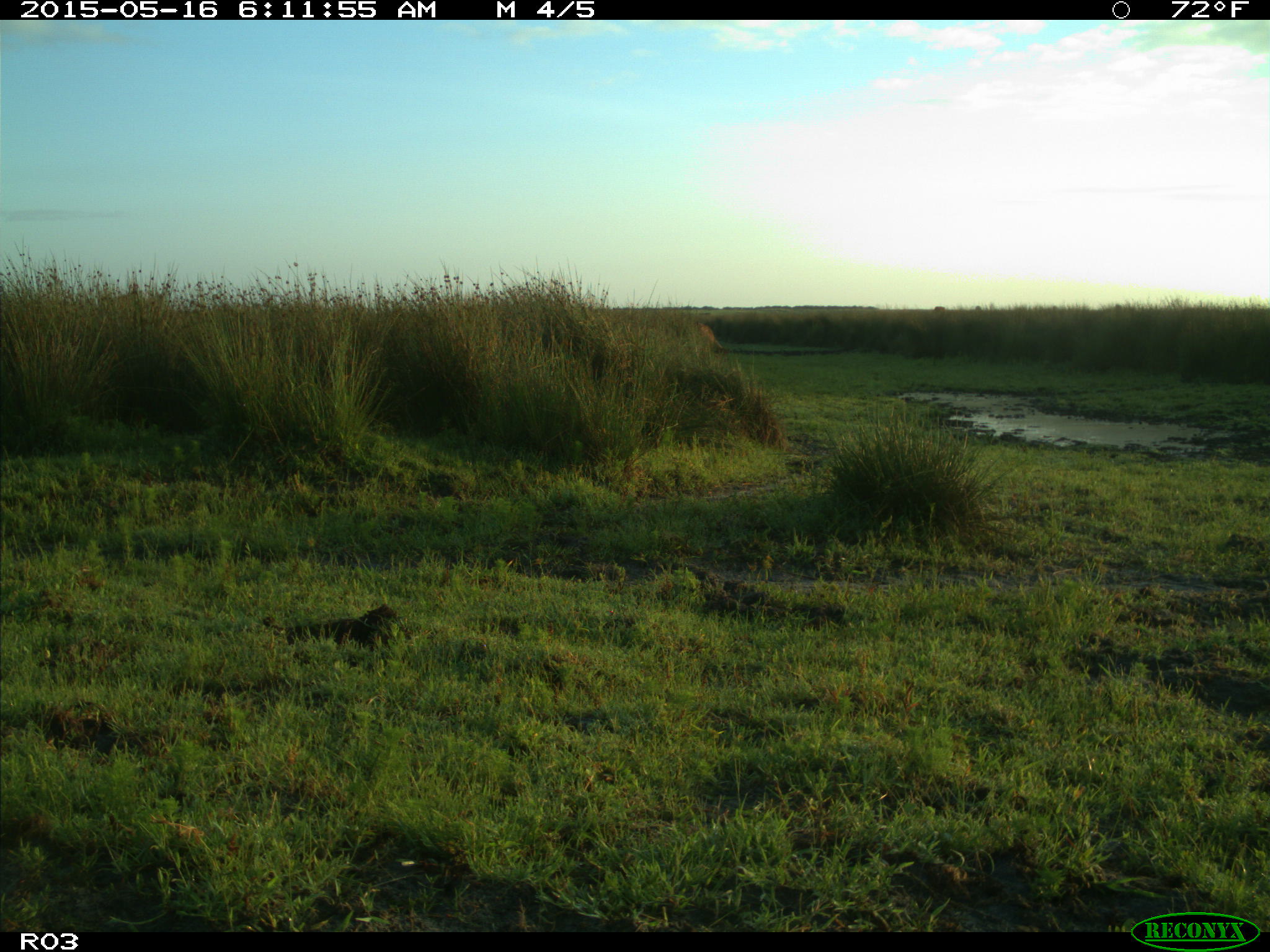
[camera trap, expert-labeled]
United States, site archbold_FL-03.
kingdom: Animalia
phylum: Chordata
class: Mammalia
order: Artiodactyla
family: Bovidae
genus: Bos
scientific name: Bos taurus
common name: domestic cow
Bos taurus (domestic cow).